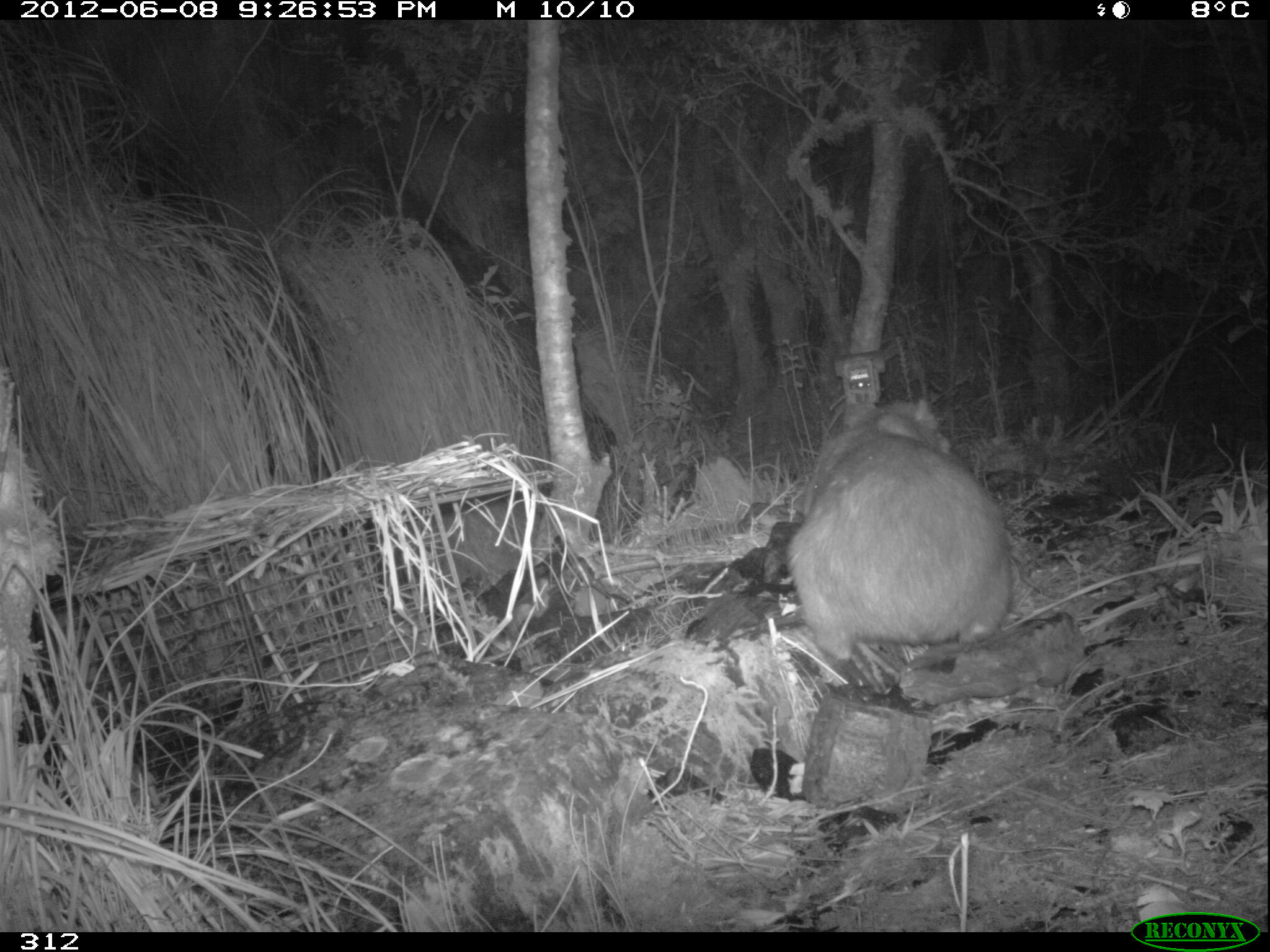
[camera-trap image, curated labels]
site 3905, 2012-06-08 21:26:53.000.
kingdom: Animalia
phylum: Chordata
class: Mammalia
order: Rodentia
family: Cuniculidae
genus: Cuniculus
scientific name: Cuniculus taczanowskii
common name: mountain paca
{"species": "Cuniculus taczanowskii (mountain paca)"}